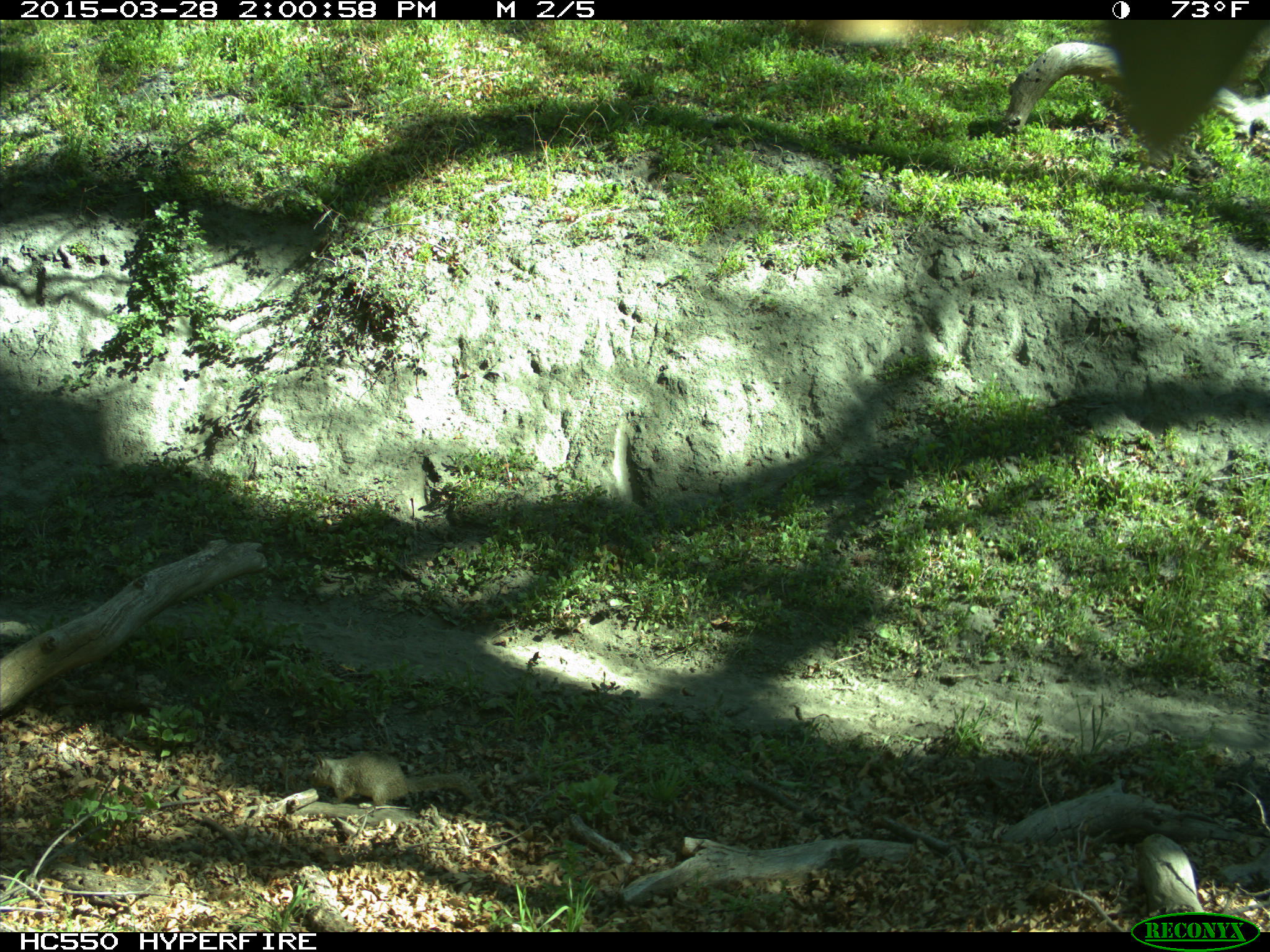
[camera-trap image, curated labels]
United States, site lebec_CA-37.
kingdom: Animalia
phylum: Chordata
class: Mammalia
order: Rodentia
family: Sciuridae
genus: Otospermophilus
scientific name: Otospermophilus beecheyi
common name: california ground squirrel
Otospermophilus beecheyi (california ground squirrel).